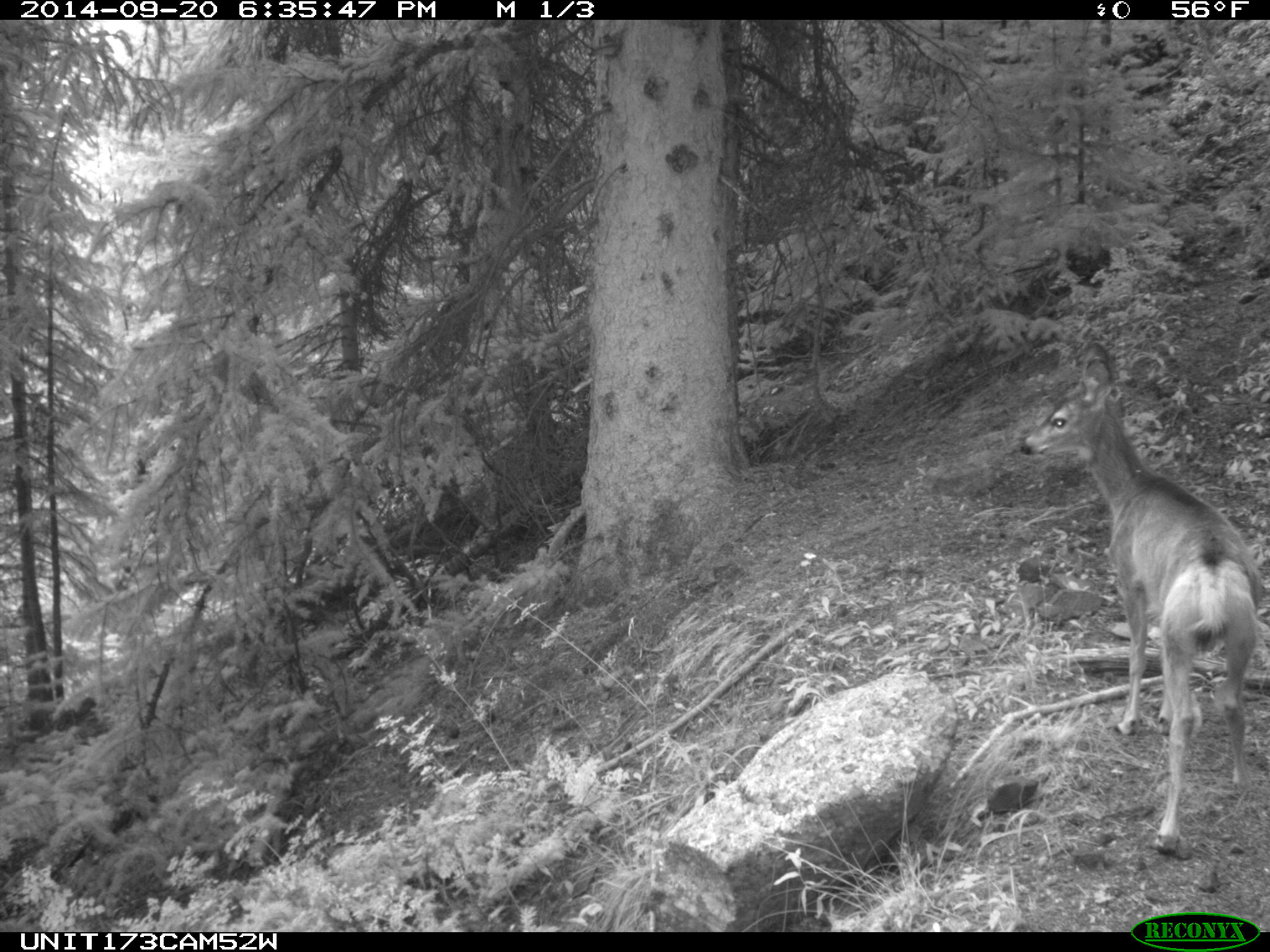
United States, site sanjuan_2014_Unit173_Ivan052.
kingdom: Animalia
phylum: Chordata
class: Mammalia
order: Artiodactyla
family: Cervidae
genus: Odocoileus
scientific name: Odocoileus hemionus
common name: mule deer